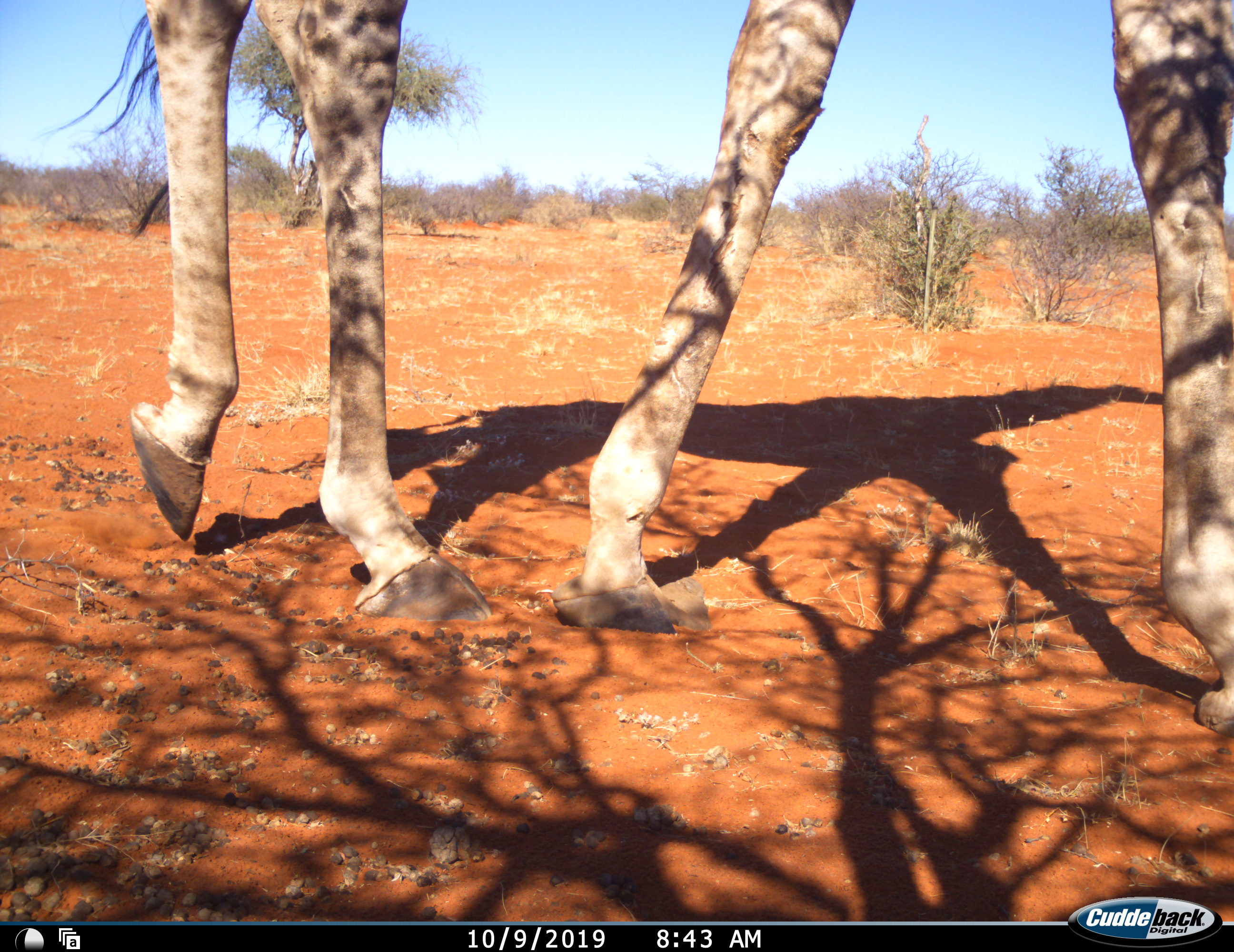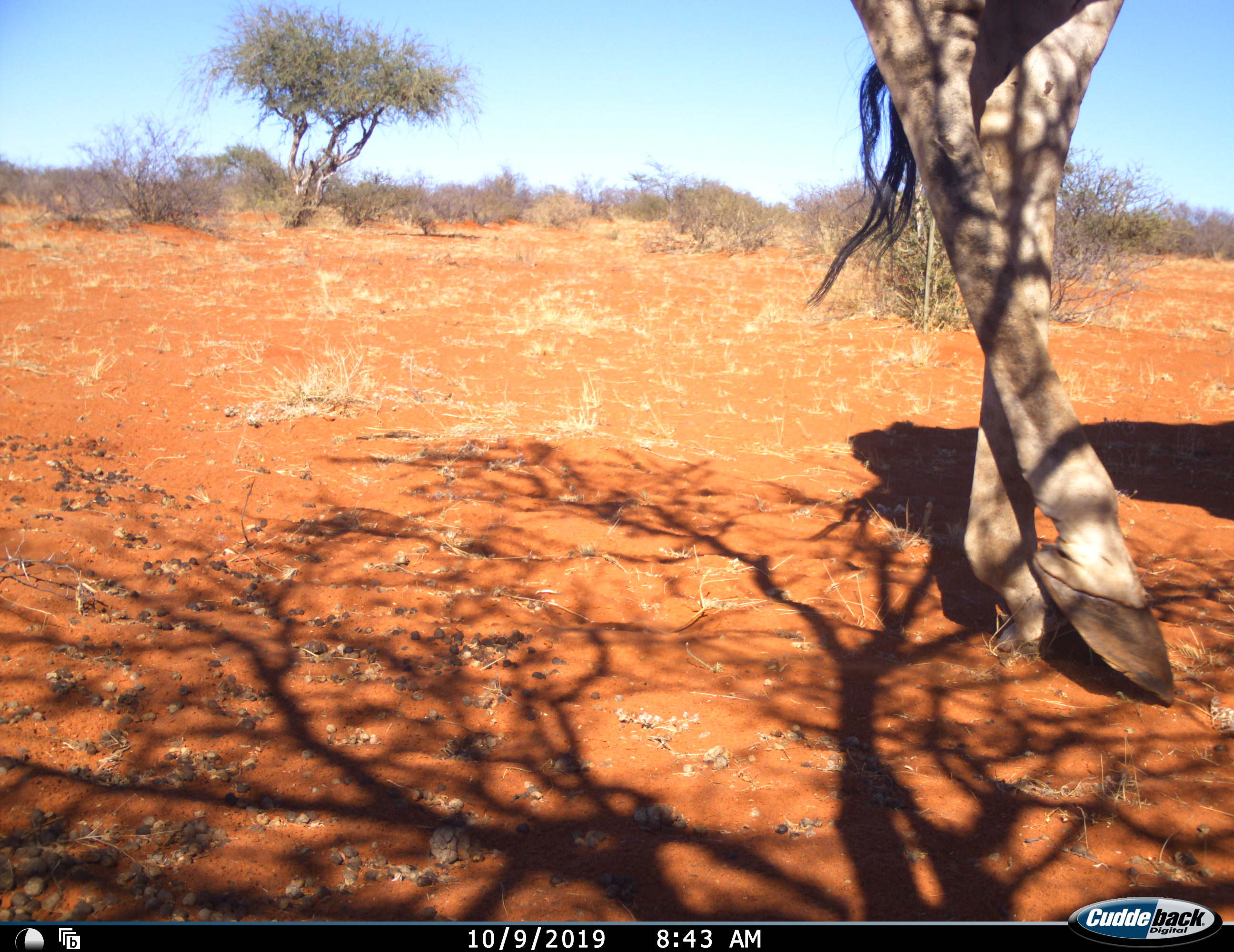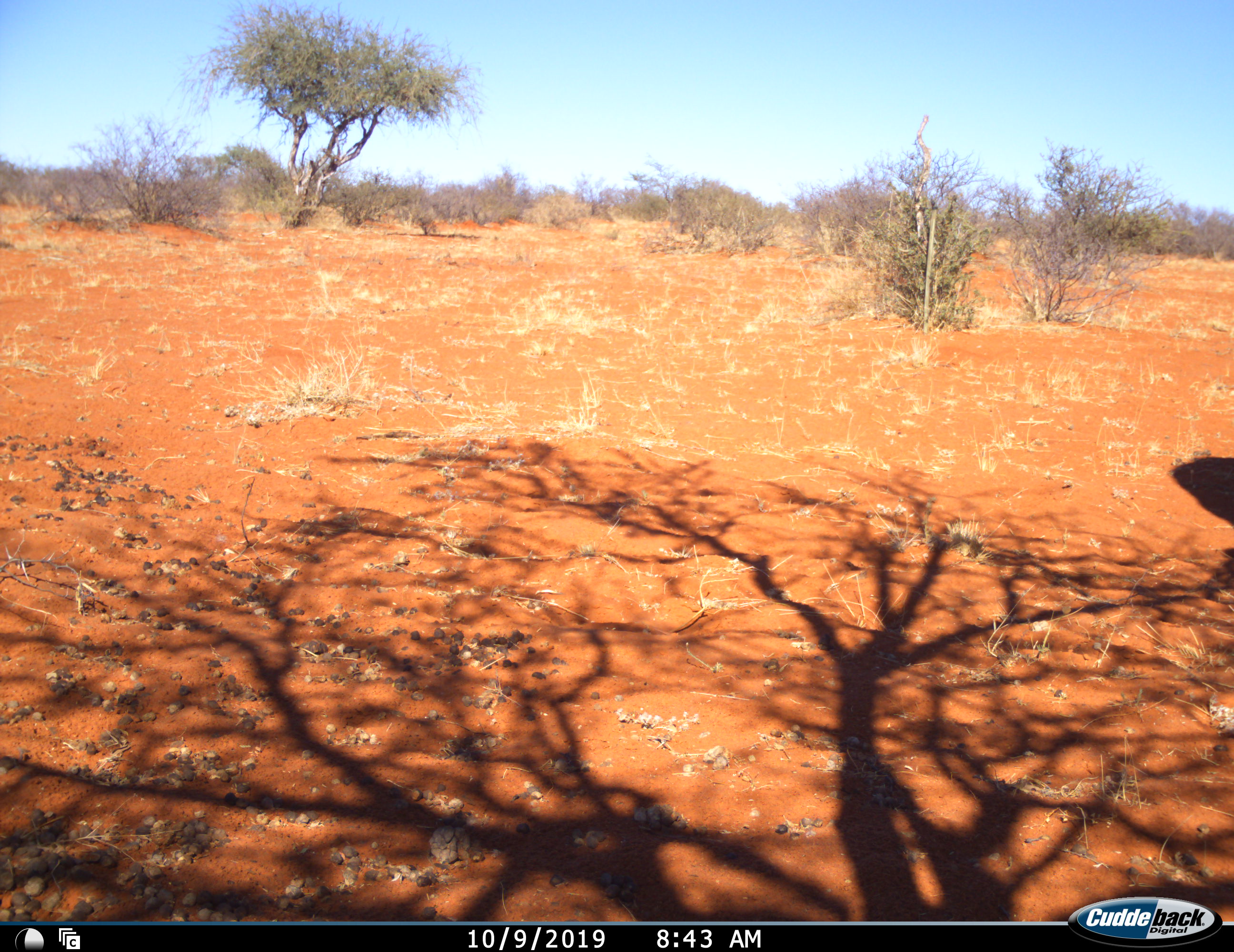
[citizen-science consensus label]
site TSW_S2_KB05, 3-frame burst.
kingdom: Animalia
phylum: Chordata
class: Mammalia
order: Artiodactyla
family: Giraffidae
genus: Giraffa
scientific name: Giraffa camelopardalis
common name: giraffe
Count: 1.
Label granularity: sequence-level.